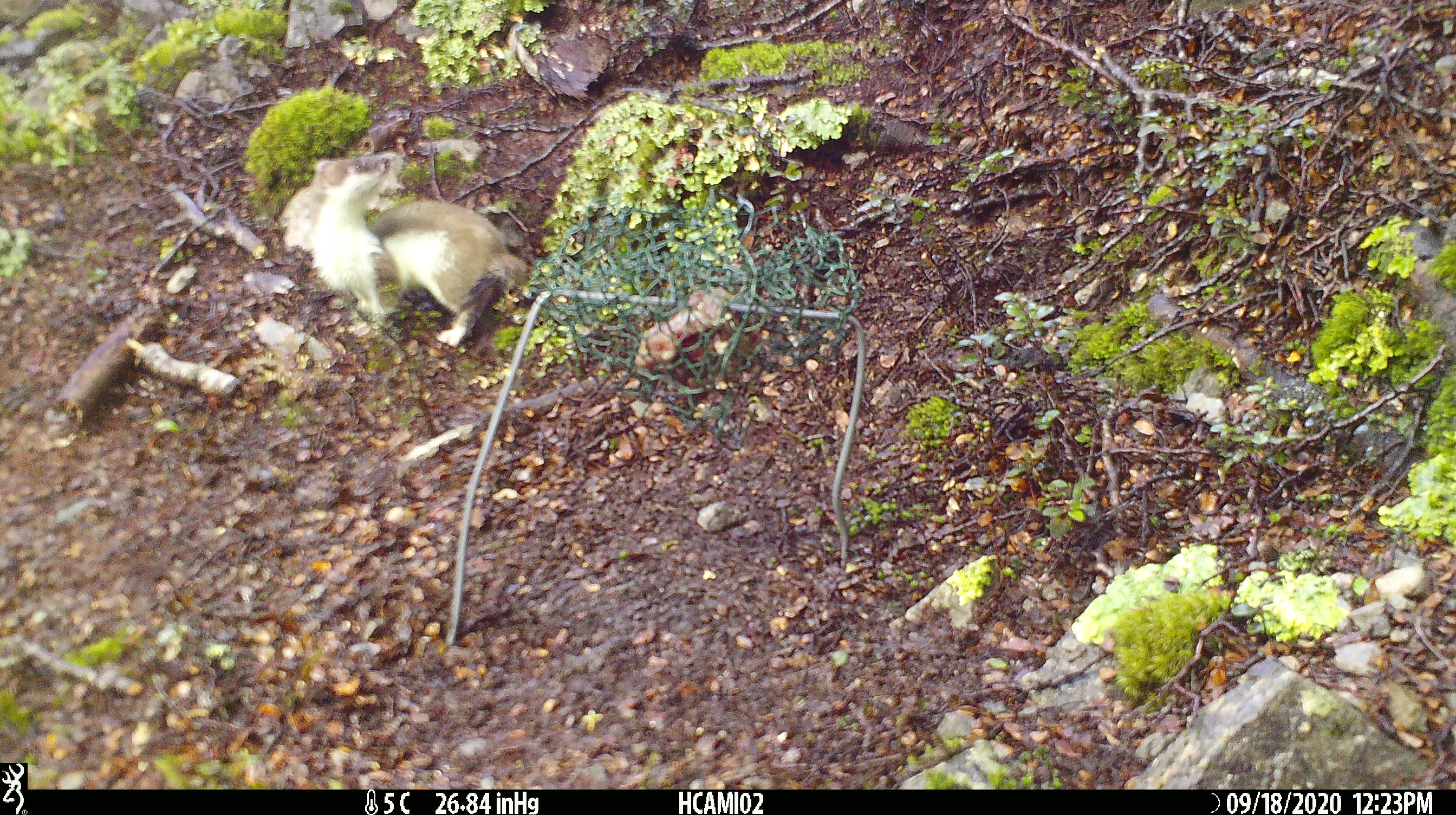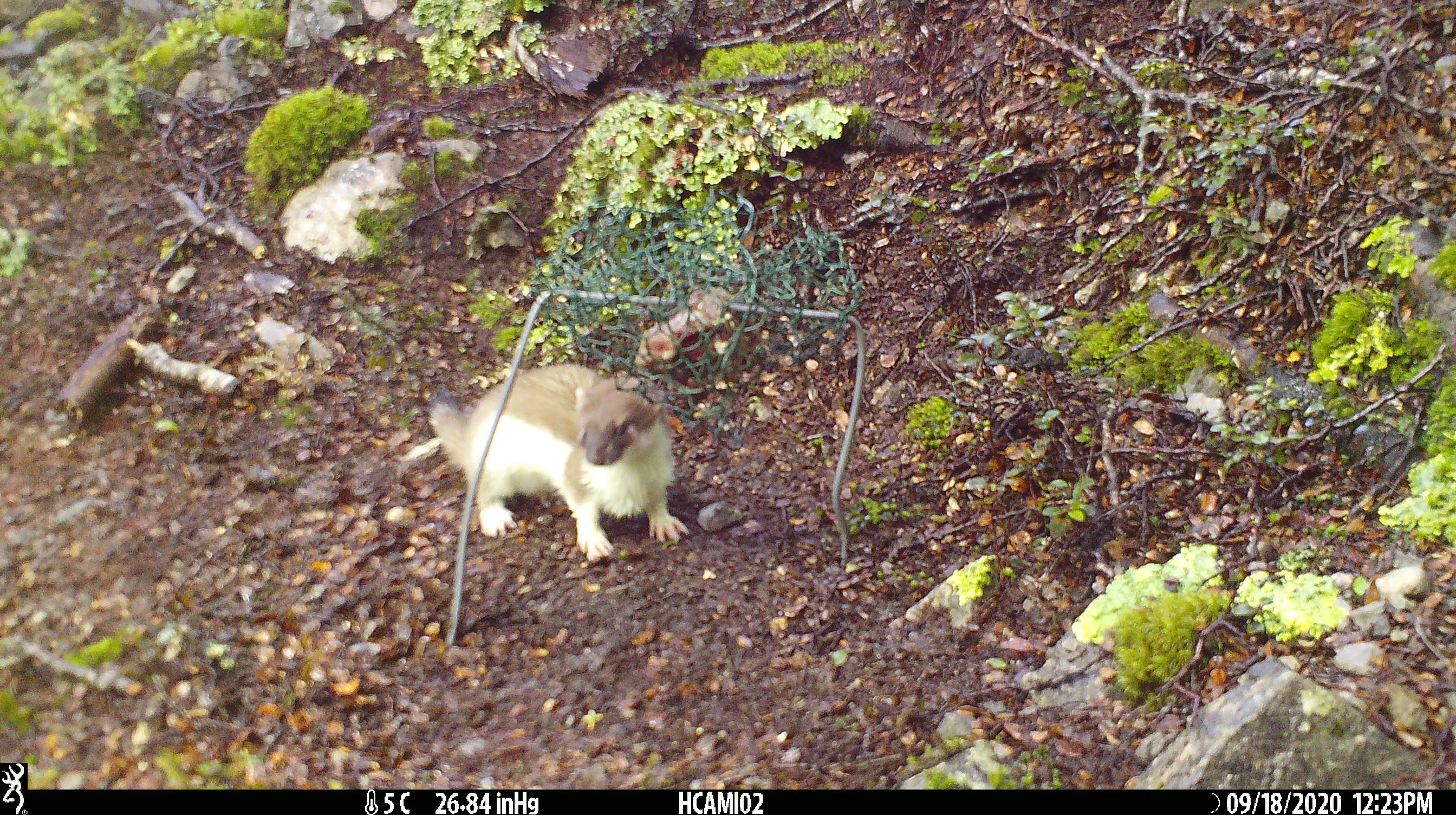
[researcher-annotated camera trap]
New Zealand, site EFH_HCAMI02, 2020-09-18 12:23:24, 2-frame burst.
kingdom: Animalia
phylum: Chordata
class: Mammalia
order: Carnivora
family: Mustelidae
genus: Mustela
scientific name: Mustela erminea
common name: stoat